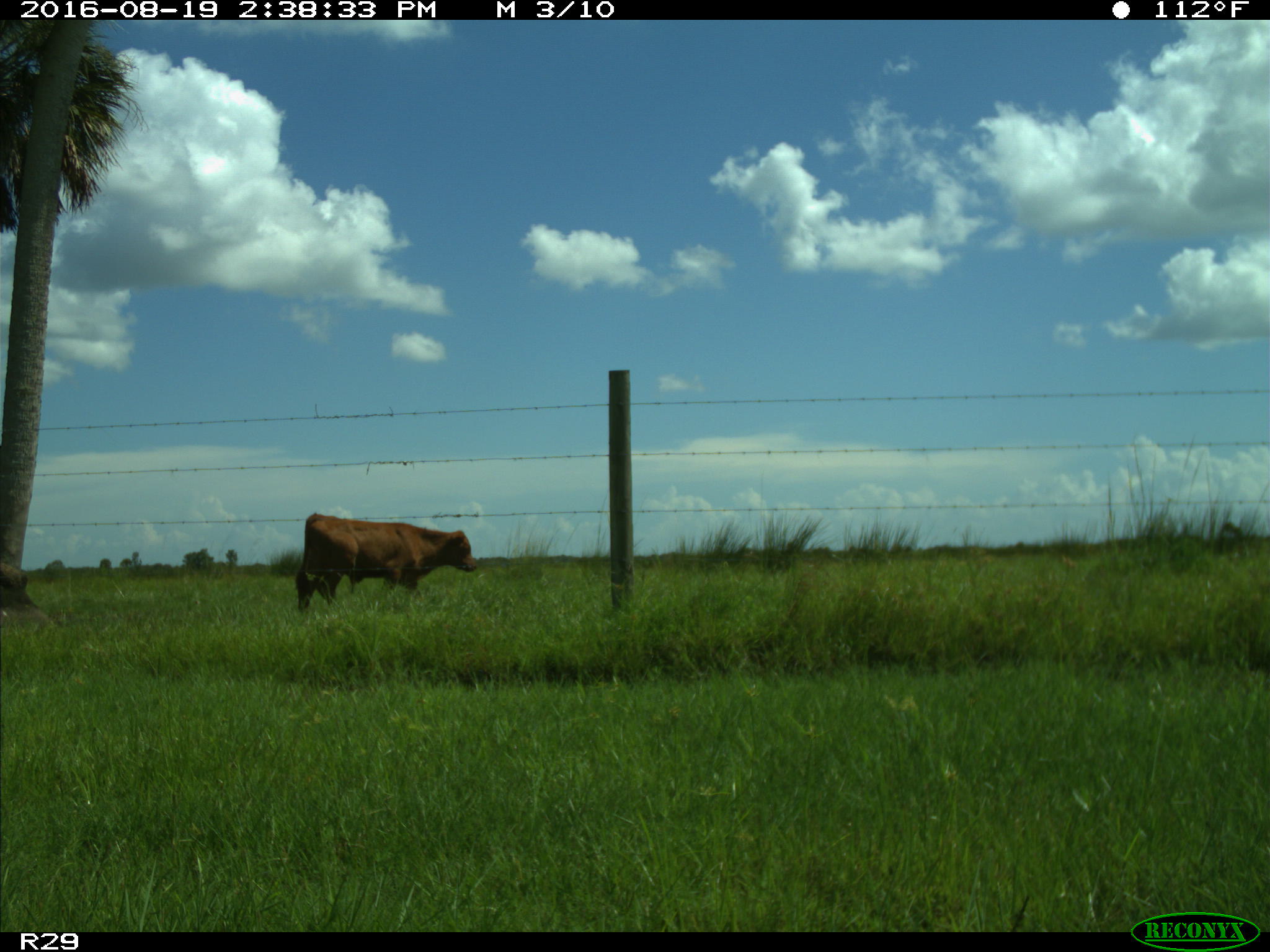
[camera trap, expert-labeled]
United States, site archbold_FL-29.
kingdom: Animalia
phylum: Chordata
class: Mammalia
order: Artiodactyla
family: Bovidae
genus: Bos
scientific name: Bos taurus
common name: domestic cow